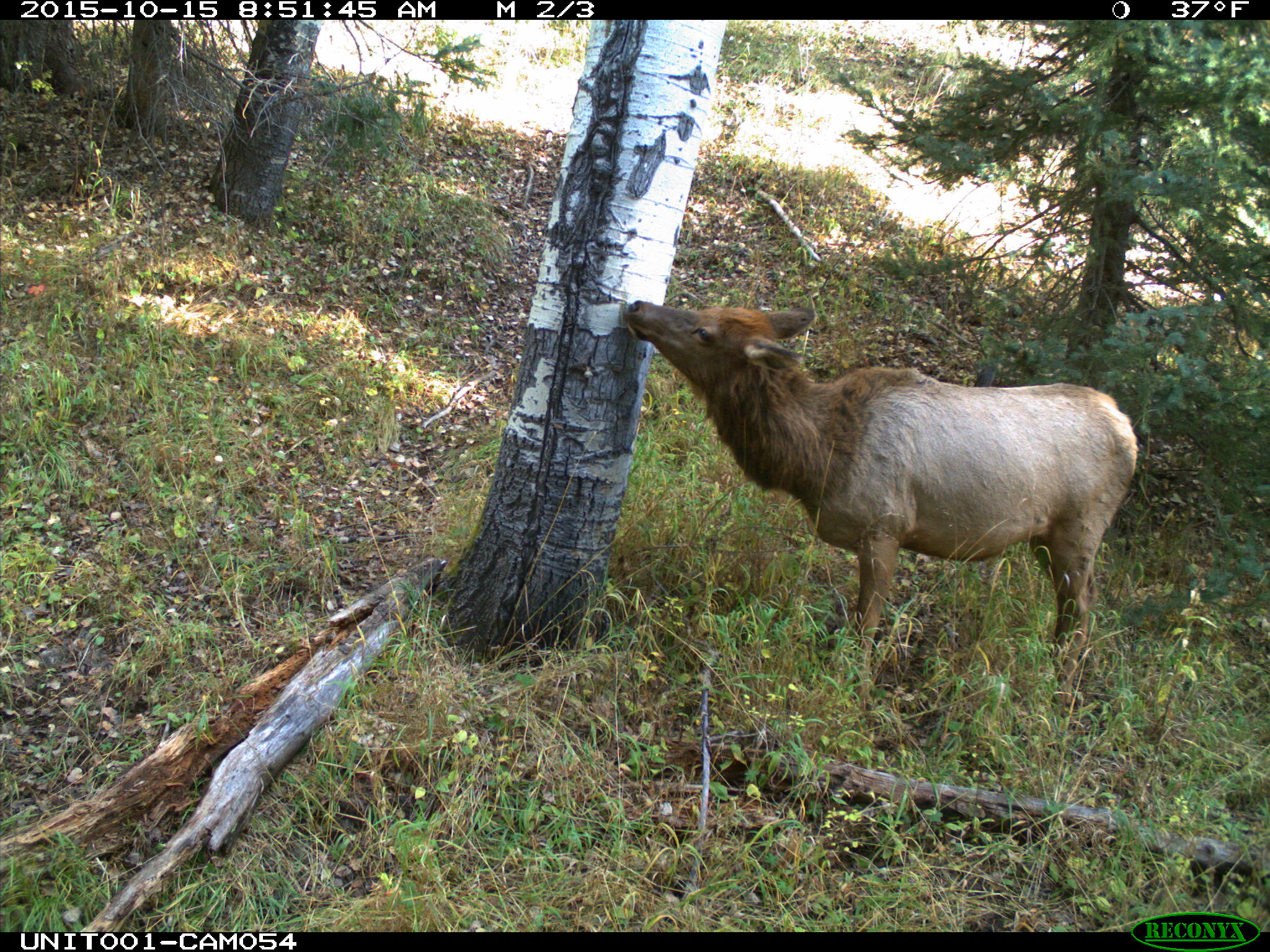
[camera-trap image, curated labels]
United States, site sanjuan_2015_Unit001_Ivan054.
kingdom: Animalia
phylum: Chordata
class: Mammalia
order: Artiodactyla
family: Cervidae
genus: Cervus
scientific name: Cervus elaphus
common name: red deer